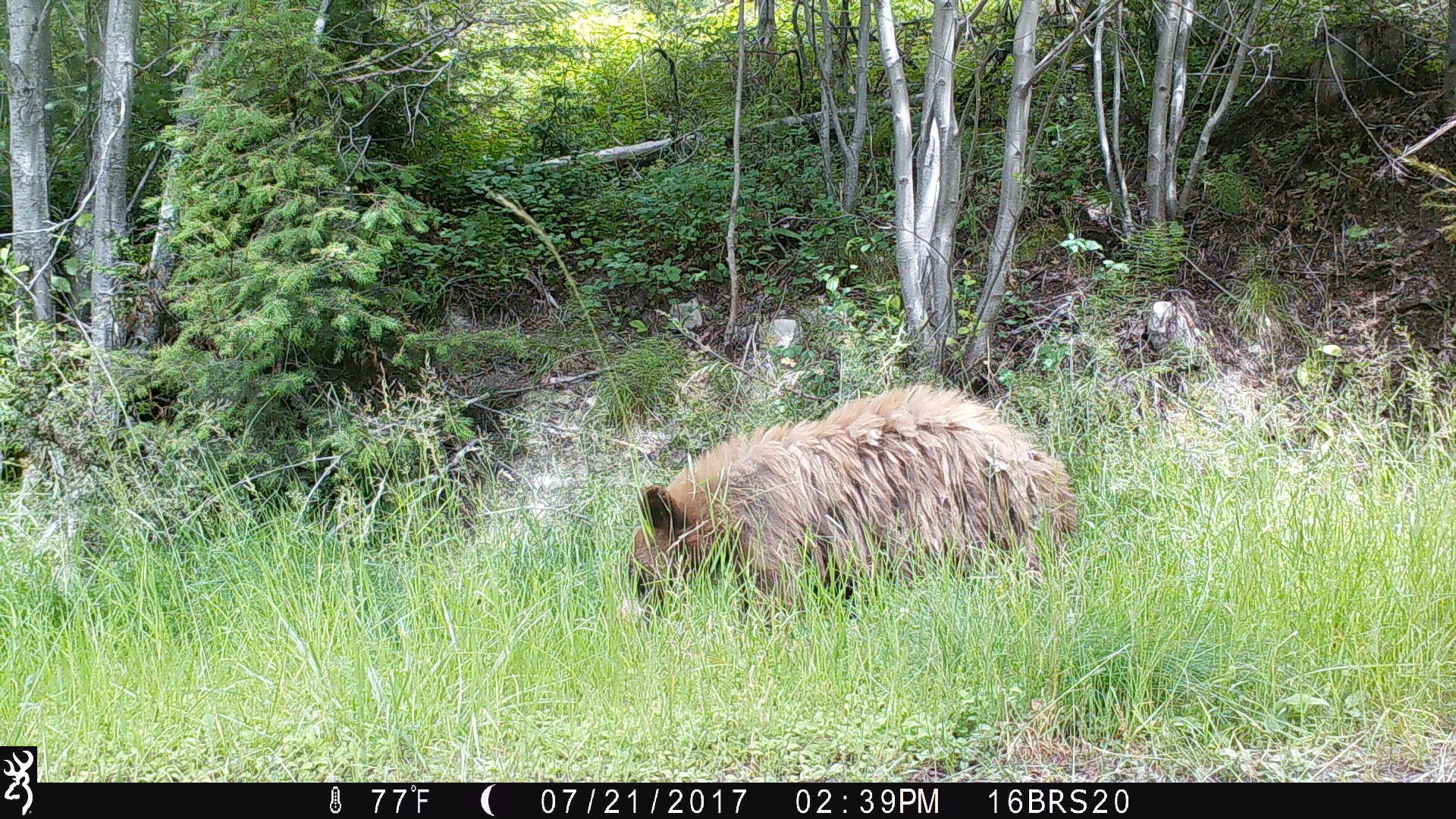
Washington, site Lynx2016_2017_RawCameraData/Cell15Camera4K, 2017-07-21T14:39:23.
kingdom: Animalia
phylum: Chordata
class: Mammalia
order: Carnivora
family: Ursidae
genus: Ursus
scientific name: Ursus americanus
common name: american black bear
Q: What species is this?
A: Ursus americanus (american black bear).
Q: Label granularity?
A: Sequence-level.